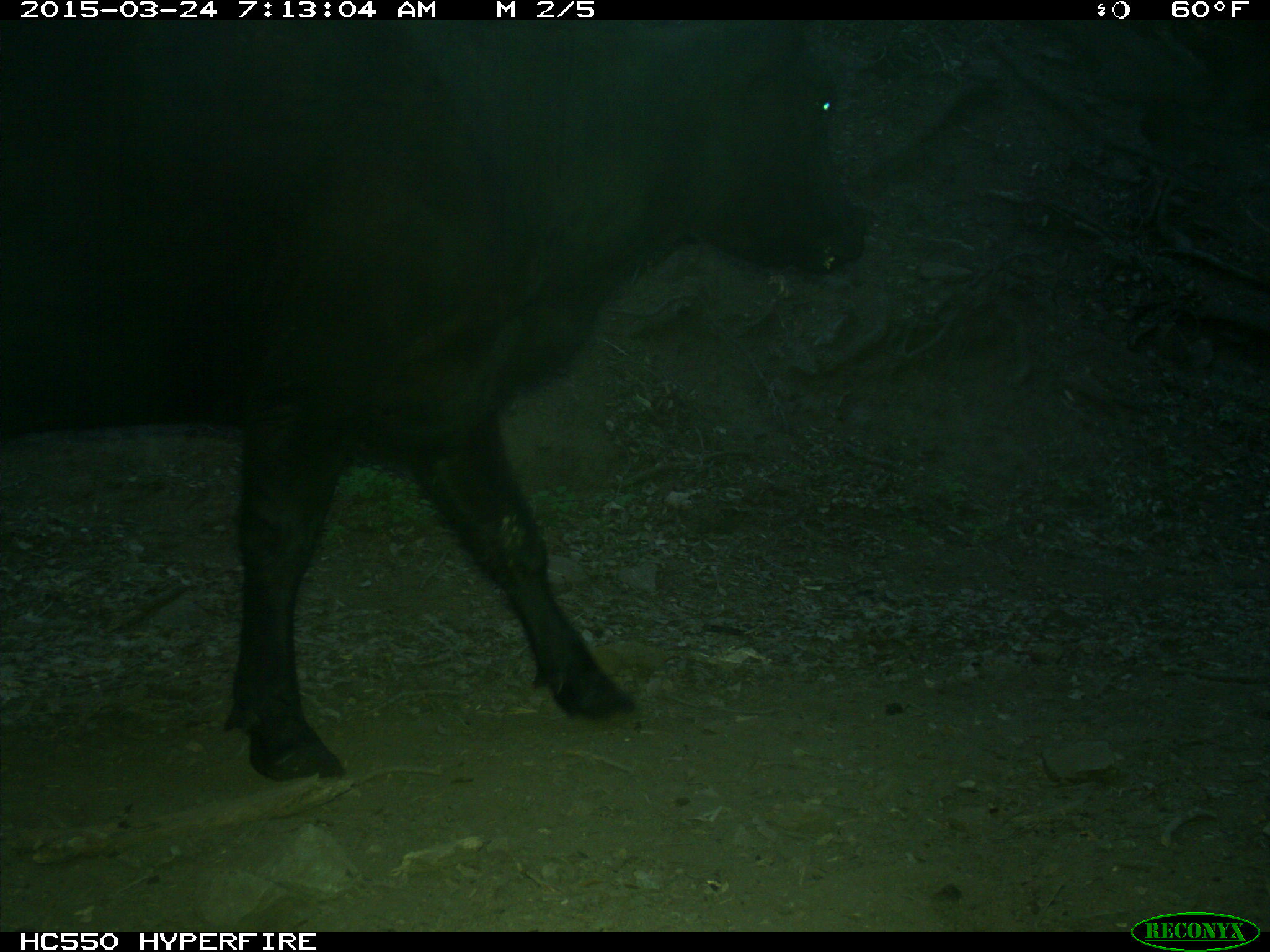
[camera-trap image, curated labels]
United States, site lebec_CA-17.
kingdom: Animalia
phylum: Chordata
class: Mammalia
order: Artiodactyla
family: Bovidae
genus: Bos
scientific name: Bos taurus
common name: domestic cow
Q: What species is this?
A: Bos taurus (domestic cow).